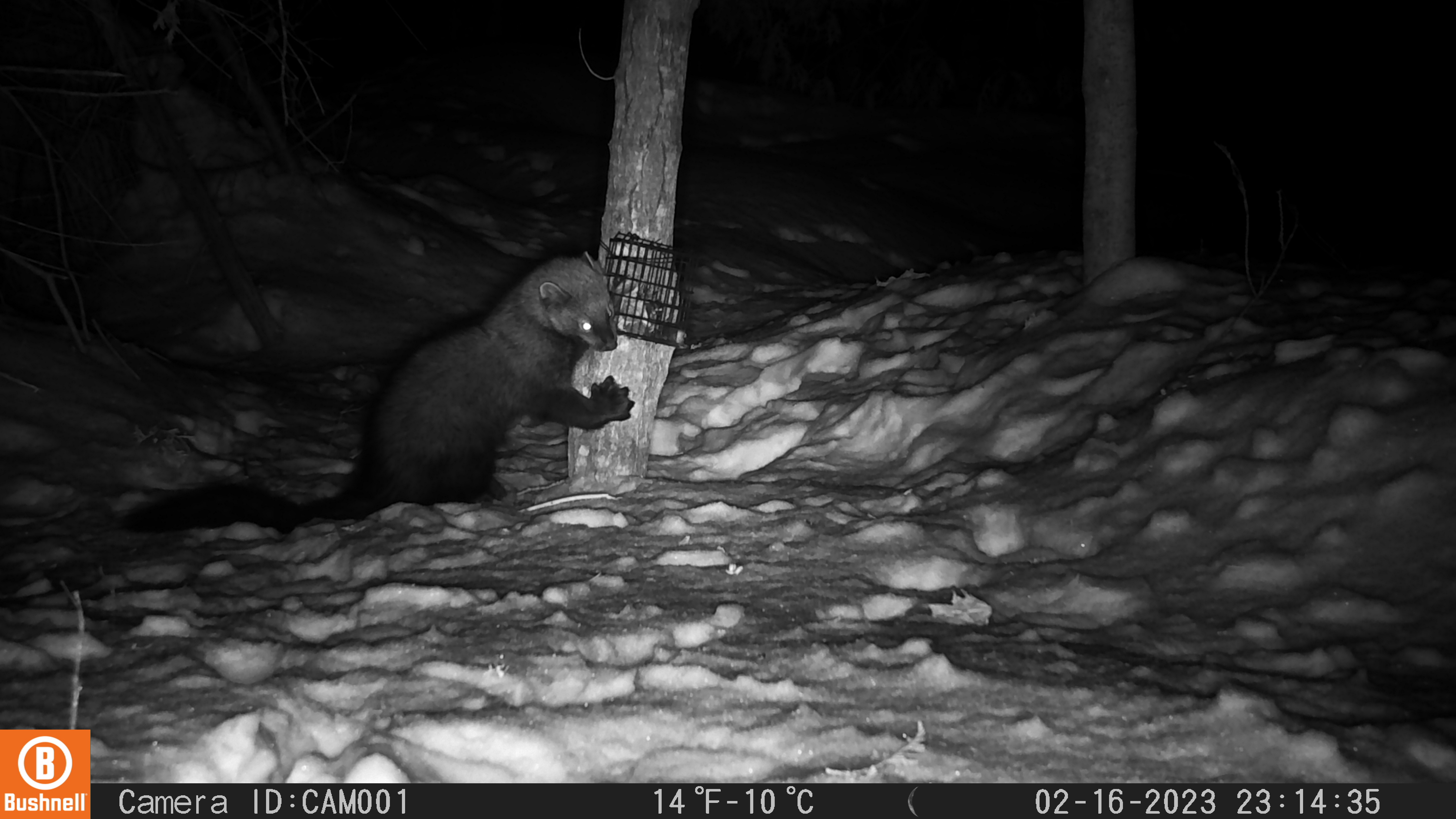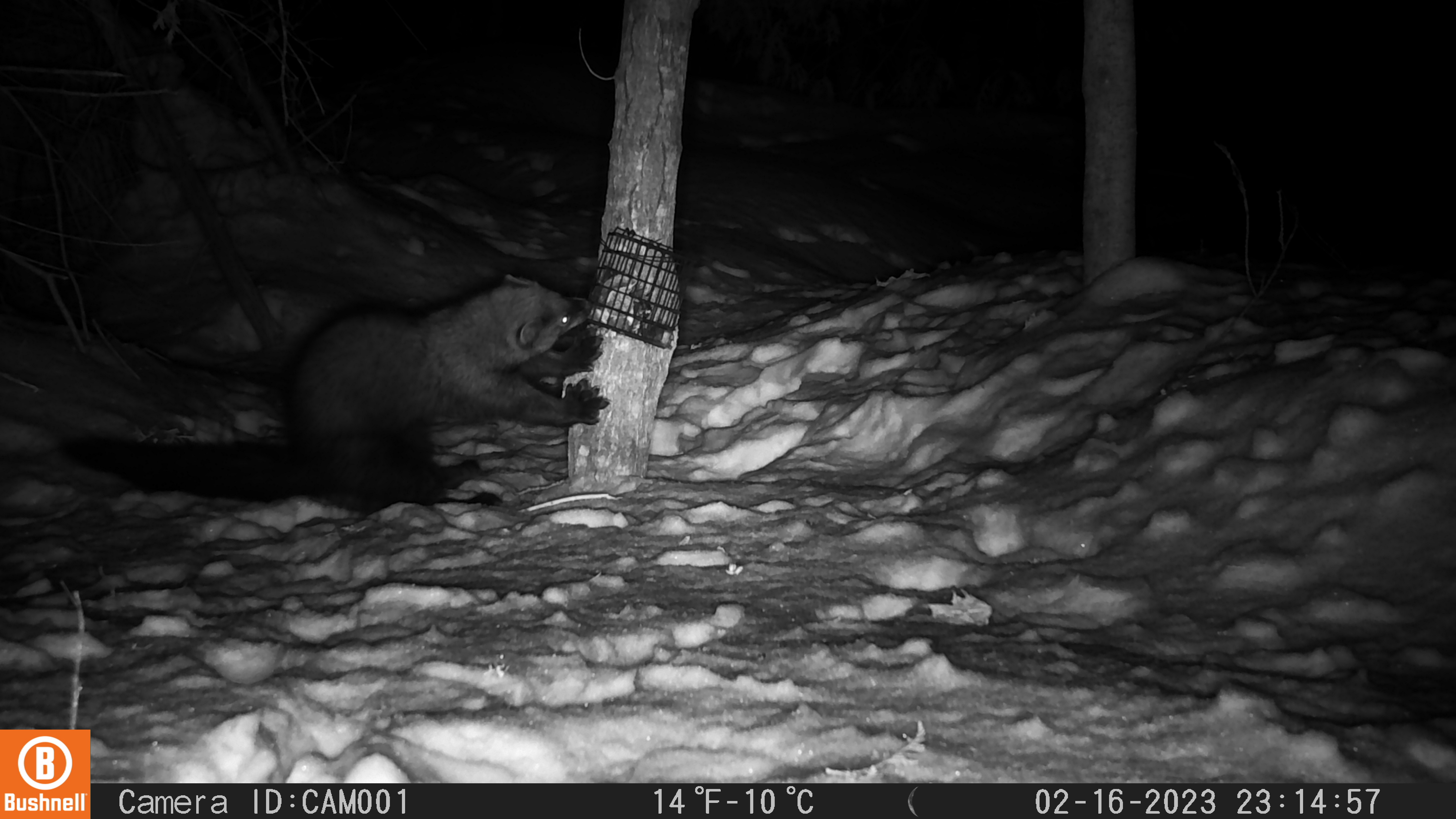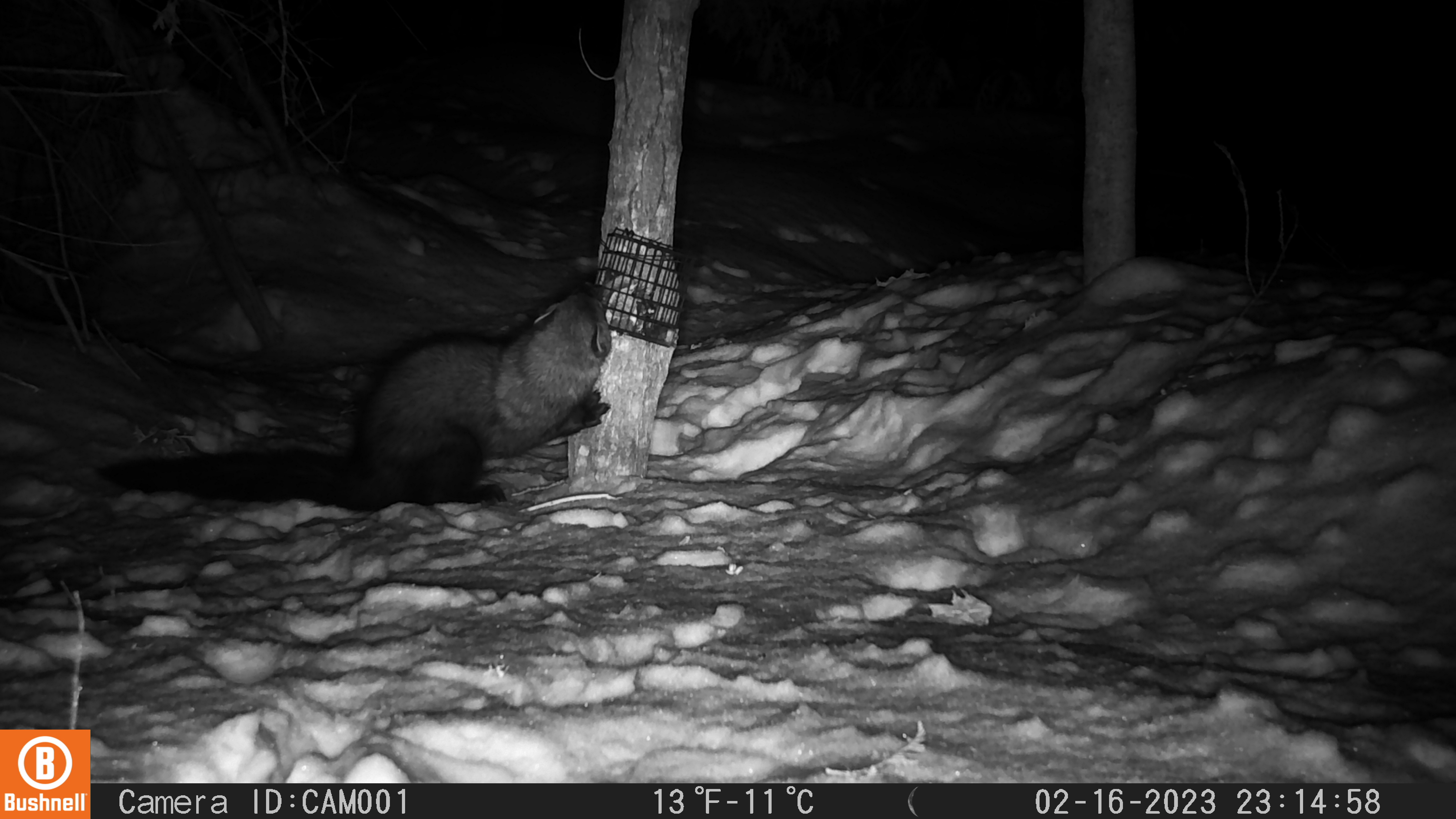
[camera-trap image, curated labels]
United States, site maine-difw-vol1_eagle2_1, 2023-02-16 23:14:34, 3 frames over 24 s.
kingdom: Animalia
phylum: Chordata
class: Mammalia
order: Carnivora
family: Mustelidae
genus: Pekania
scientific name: Pekania pennanti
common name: fisher